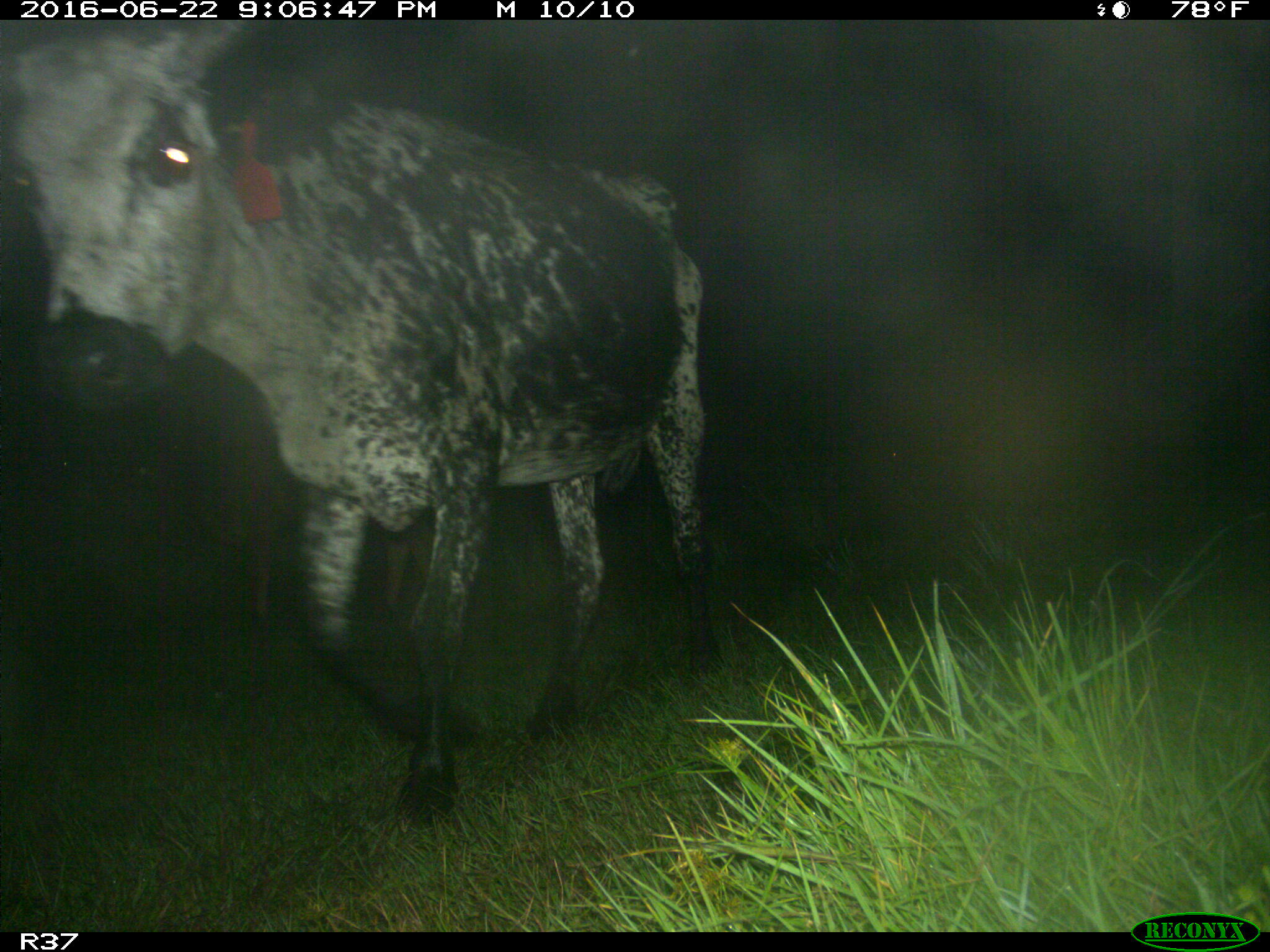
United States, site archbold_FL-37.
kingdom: Animalia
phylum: Chordata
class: Mammalia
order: Artiodactyla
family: Bovidae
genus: Bos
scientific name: Bos taurus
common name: domestic cow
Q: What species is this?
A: Bos taurus (domestic cow).